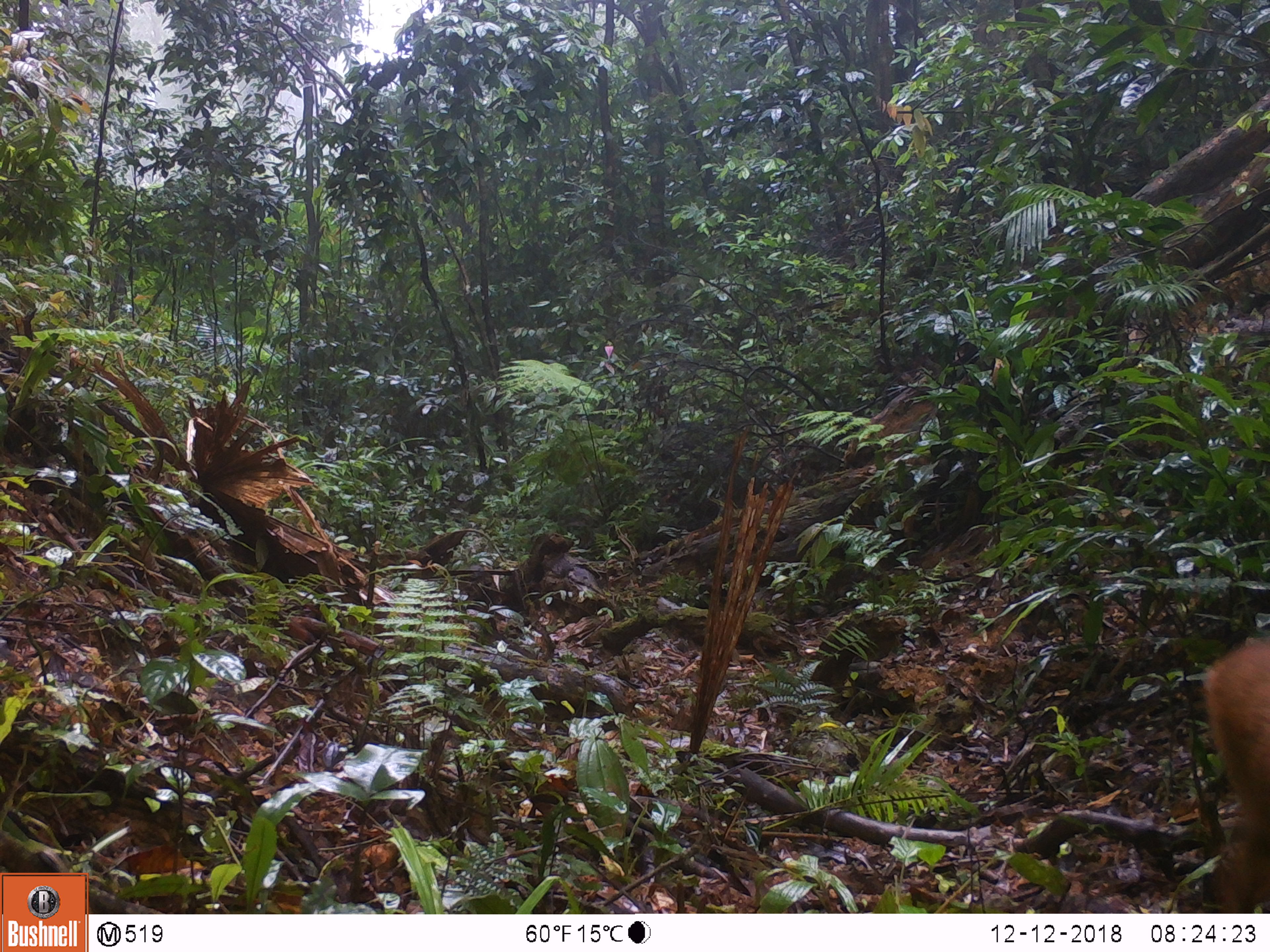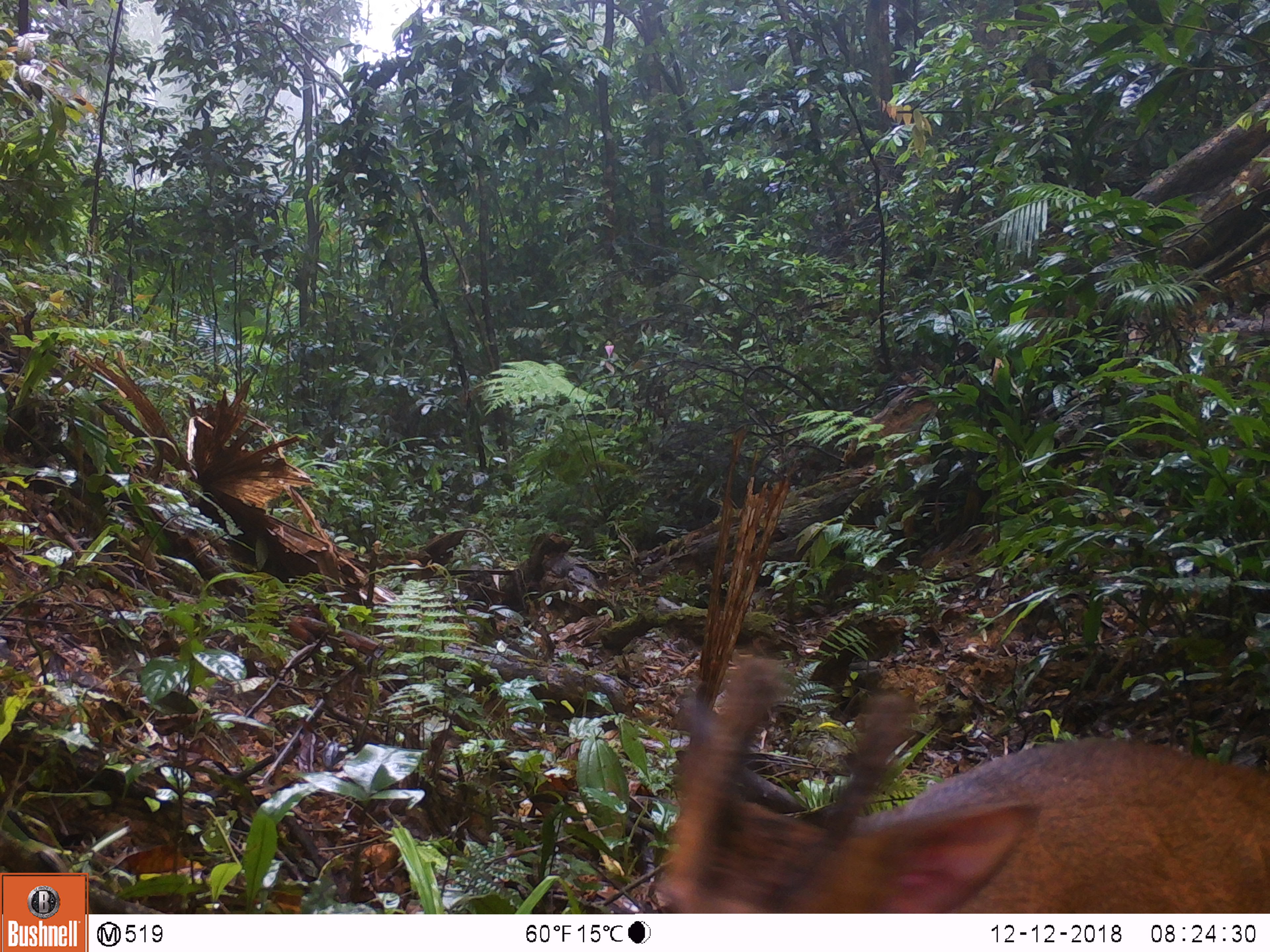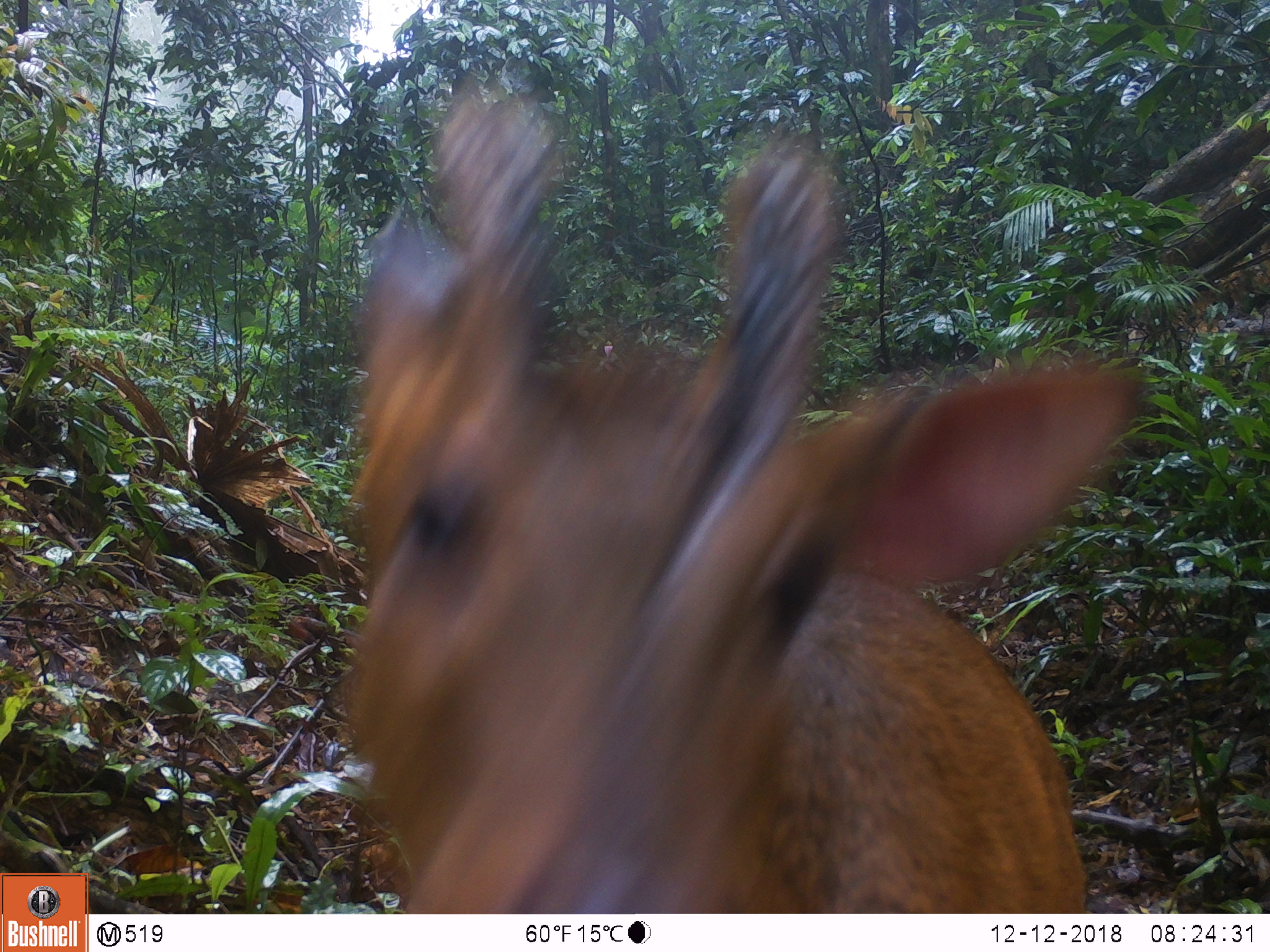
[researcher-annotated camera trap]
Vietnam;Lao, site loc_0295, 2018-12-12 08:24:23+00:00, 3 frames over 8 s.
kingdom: Animalia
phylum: Chordata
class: Mammalia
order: Artiodactyla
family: Cervidae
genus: Muntiacus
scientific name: Muntiacus vuquangensis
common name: large-antlered muntjac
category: large antlered muntjac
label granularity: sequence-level